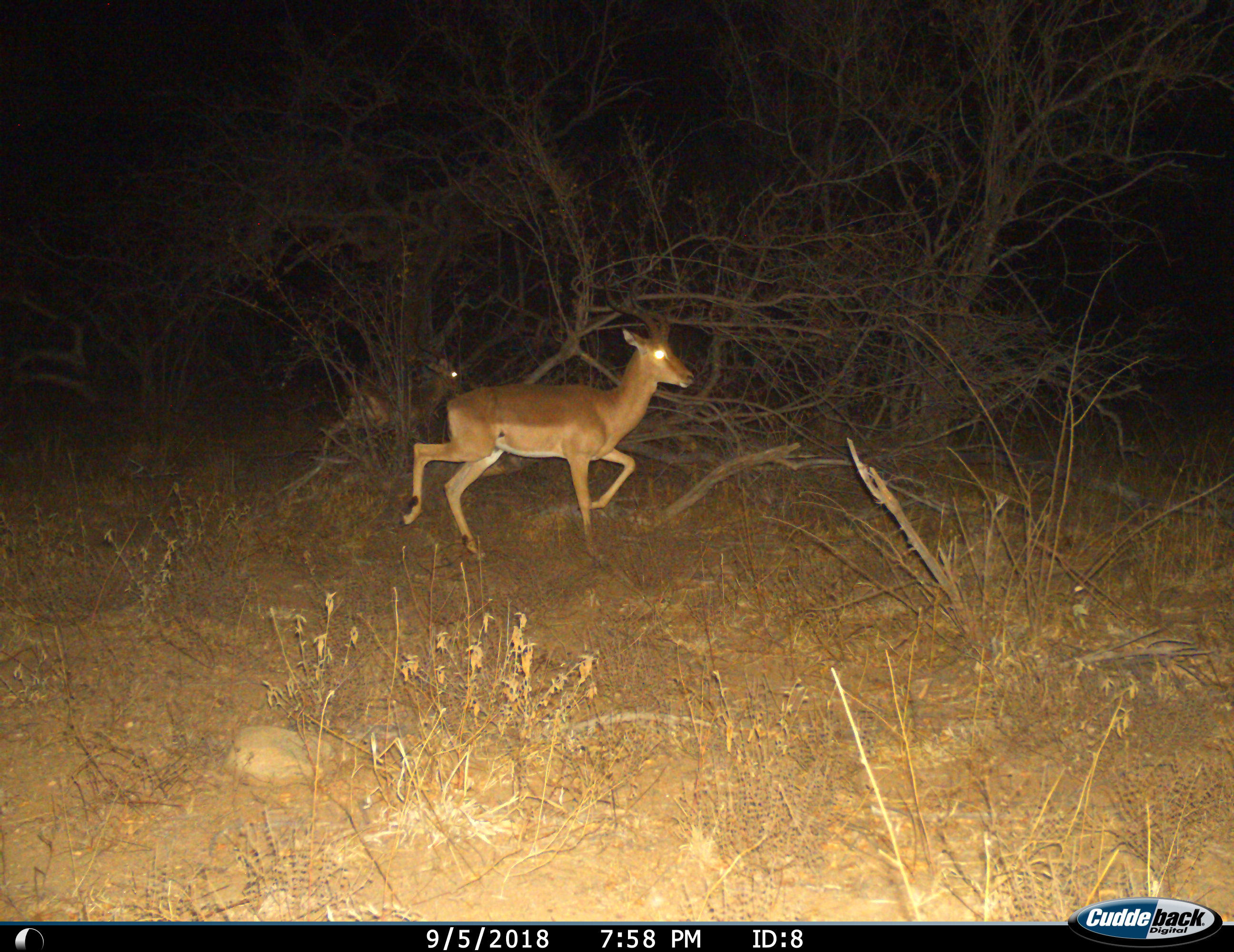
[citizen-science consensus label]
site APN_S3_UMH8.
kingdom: Animalia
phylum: Chordata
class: Mammalia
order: Artiodactyla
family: Bovidae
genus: Aepyceros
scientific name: Aepyceros melampus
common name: impala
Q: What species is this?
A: Impala (Aepyceros melampus).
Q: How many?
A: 2.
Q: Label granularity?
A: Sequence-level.